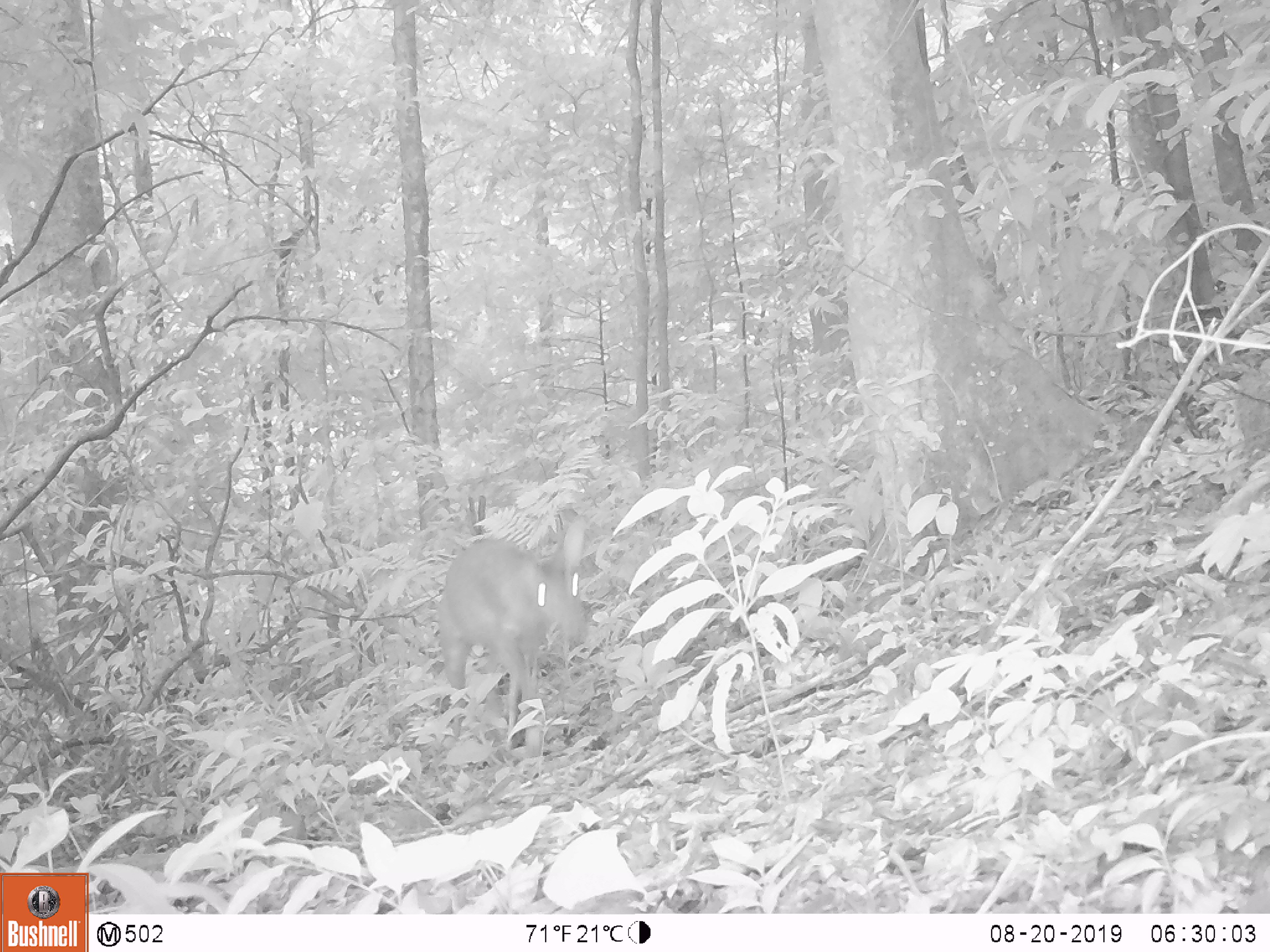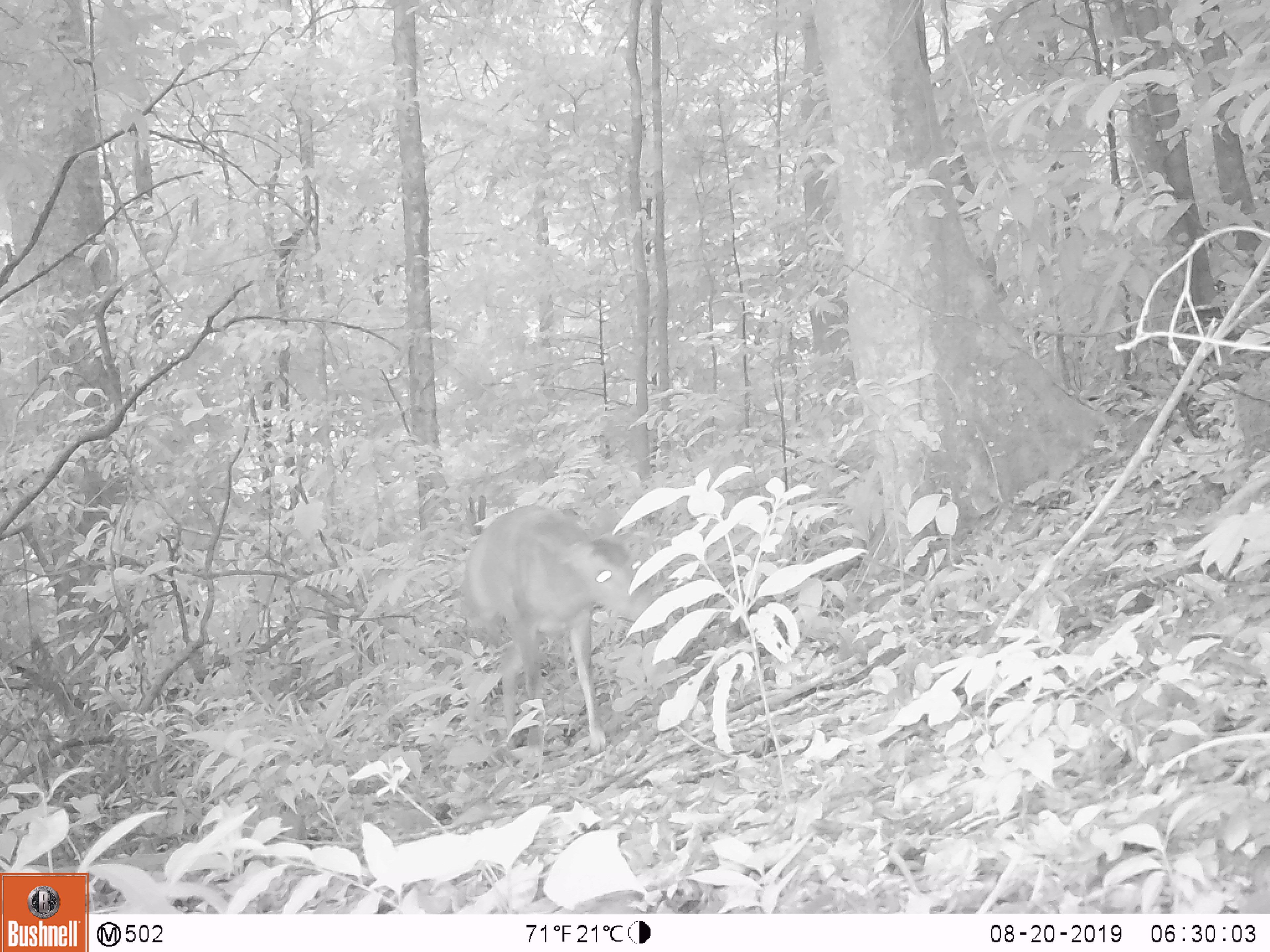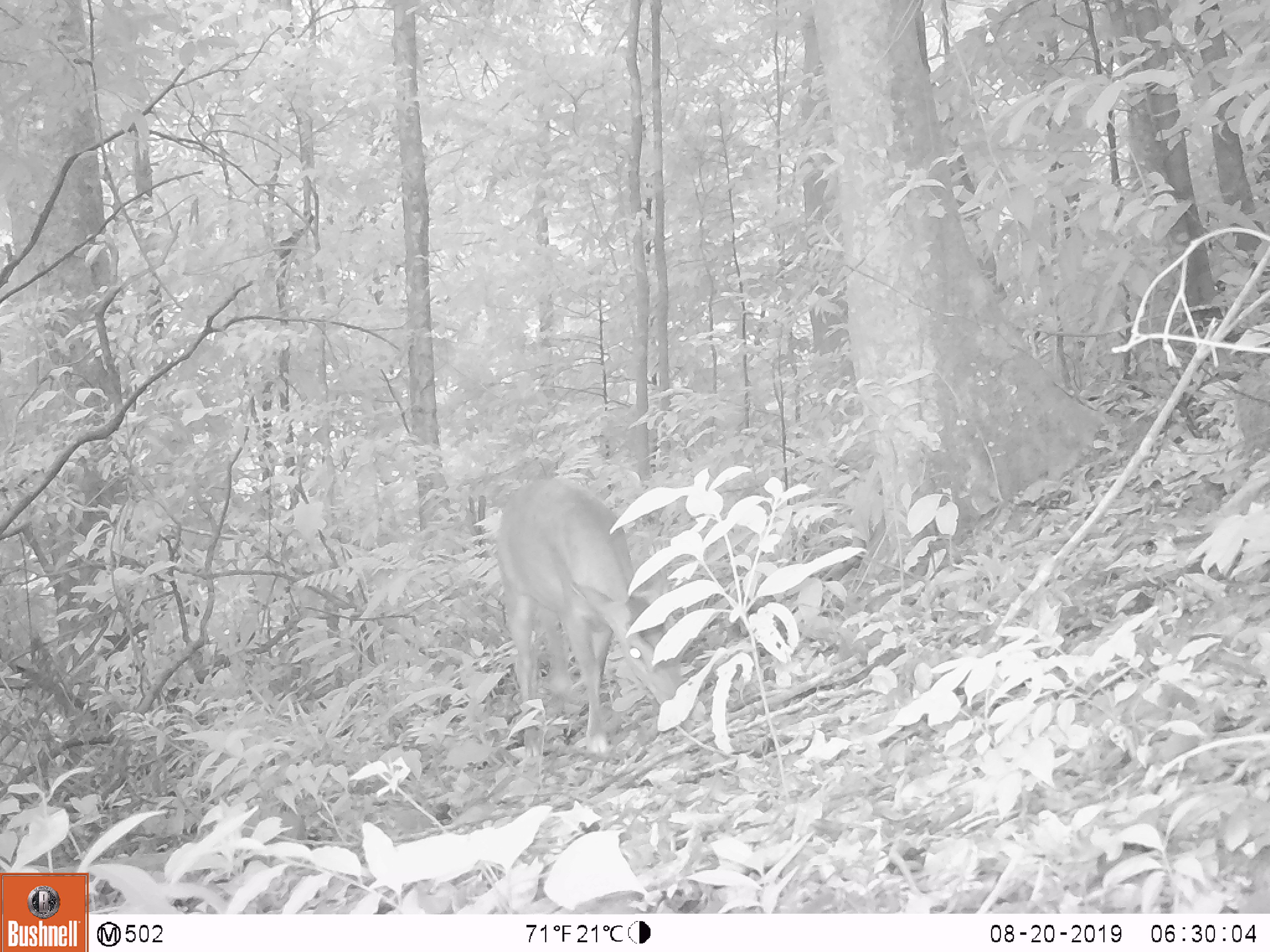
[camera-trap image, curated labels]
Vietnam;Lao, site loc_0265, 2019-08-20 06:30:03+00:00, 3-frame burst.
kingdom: Animalia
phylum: Chordata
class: Mammalia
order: Artiodactyla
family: Cervidae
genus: Muntiacus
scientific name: Muntiacus rooseveltorum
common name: roosevelt's muntjac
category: roosevelts muntjac group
Roosevelts muntjac group (roosevelt's muntjac) (Muntiacus rooseveltorum). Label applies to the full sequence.